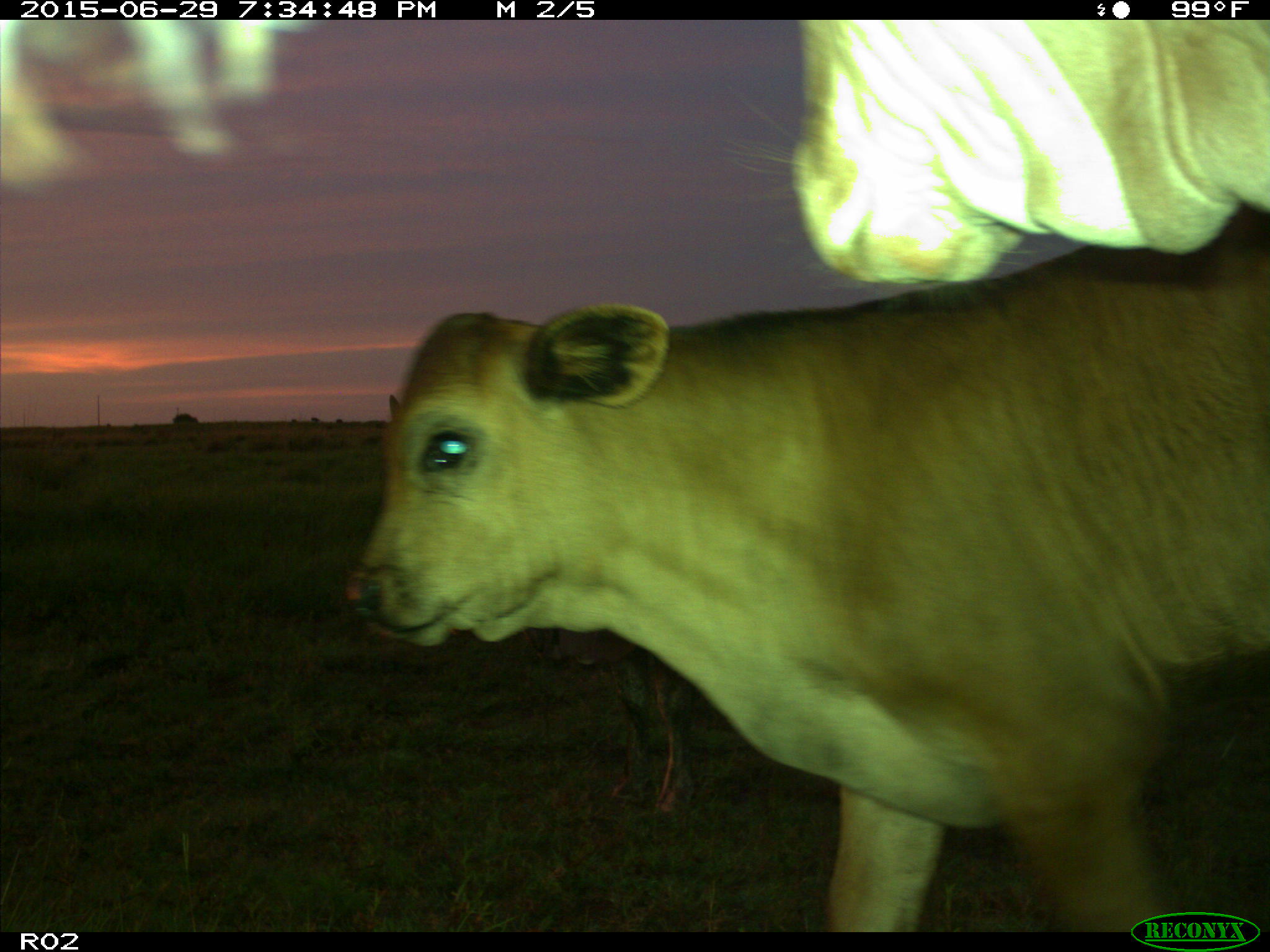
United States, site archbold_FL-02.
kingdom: Animalia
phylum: Chordata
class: Mammalia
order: Artiodactyla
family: Bovidae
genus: Bos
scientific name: Bos taurus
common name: domestic cow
Bos taurus (domestic cow).